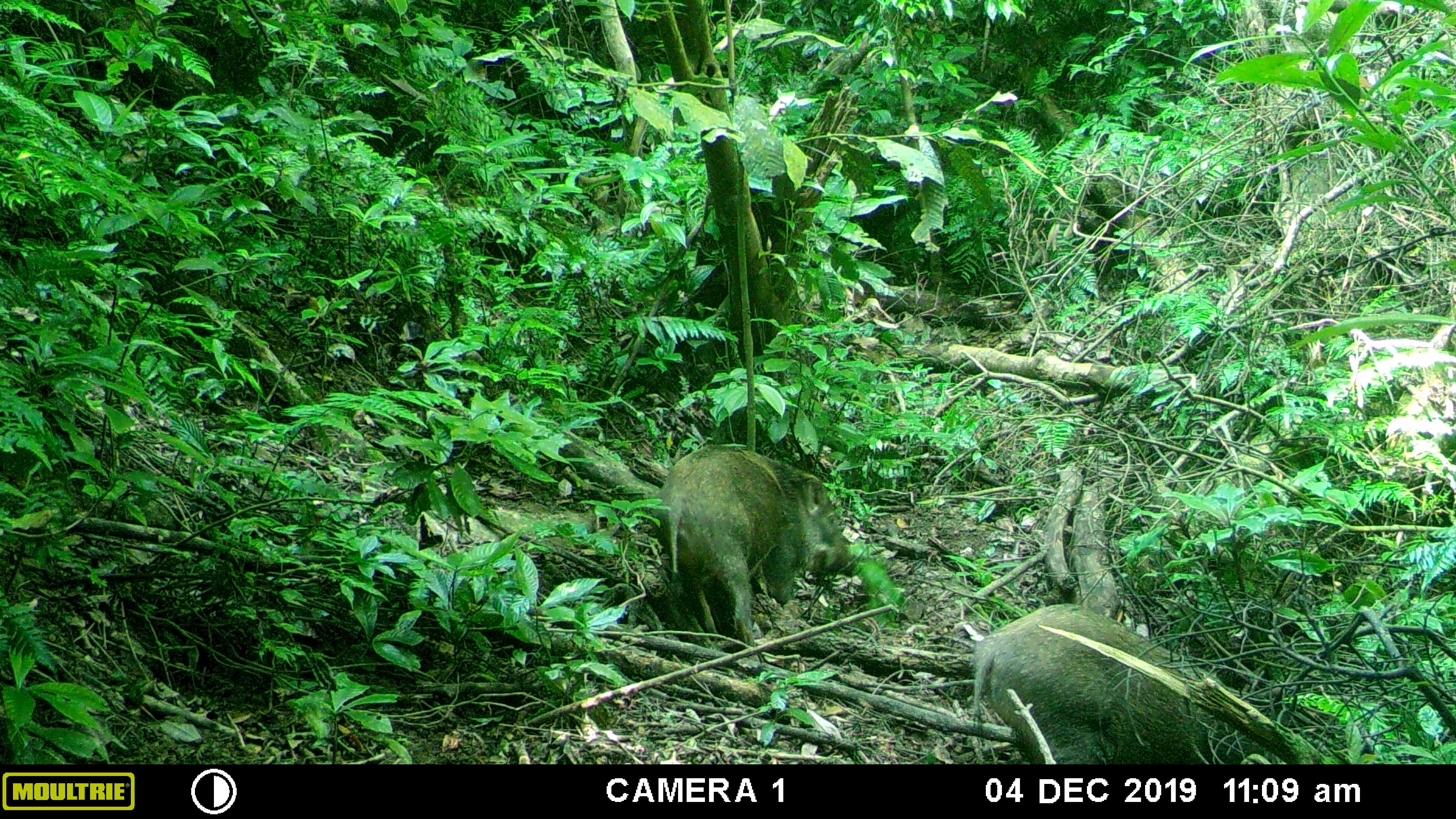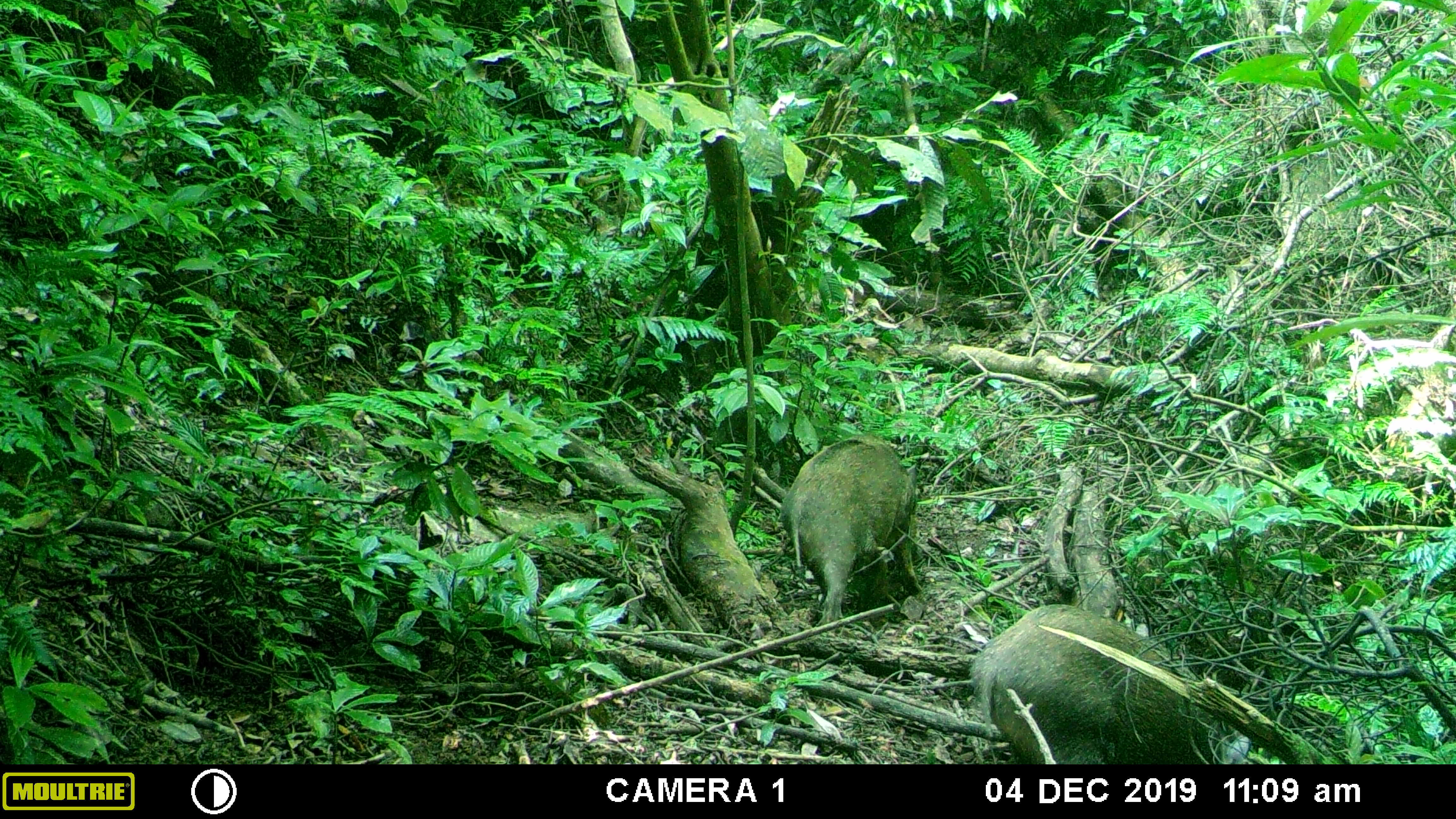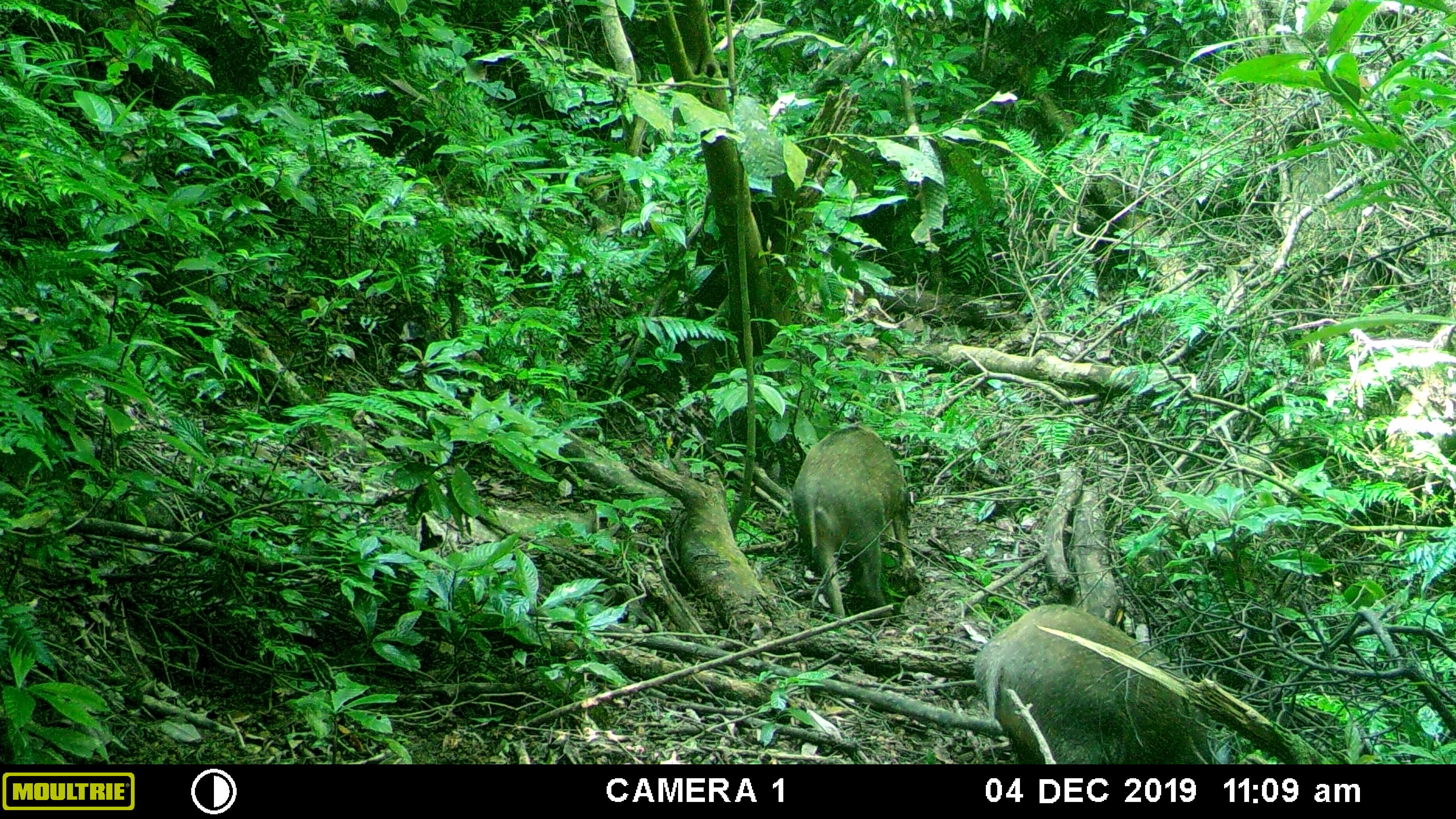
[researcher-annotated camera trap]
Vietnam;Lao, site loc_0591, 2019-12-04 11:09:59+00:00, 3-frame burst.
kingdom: Animalia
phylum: Chordata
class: Mammalia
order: Artiodactyla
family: Suidae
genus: Sus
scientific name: Sus scrofa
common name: eurasian wild pig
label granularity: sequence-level